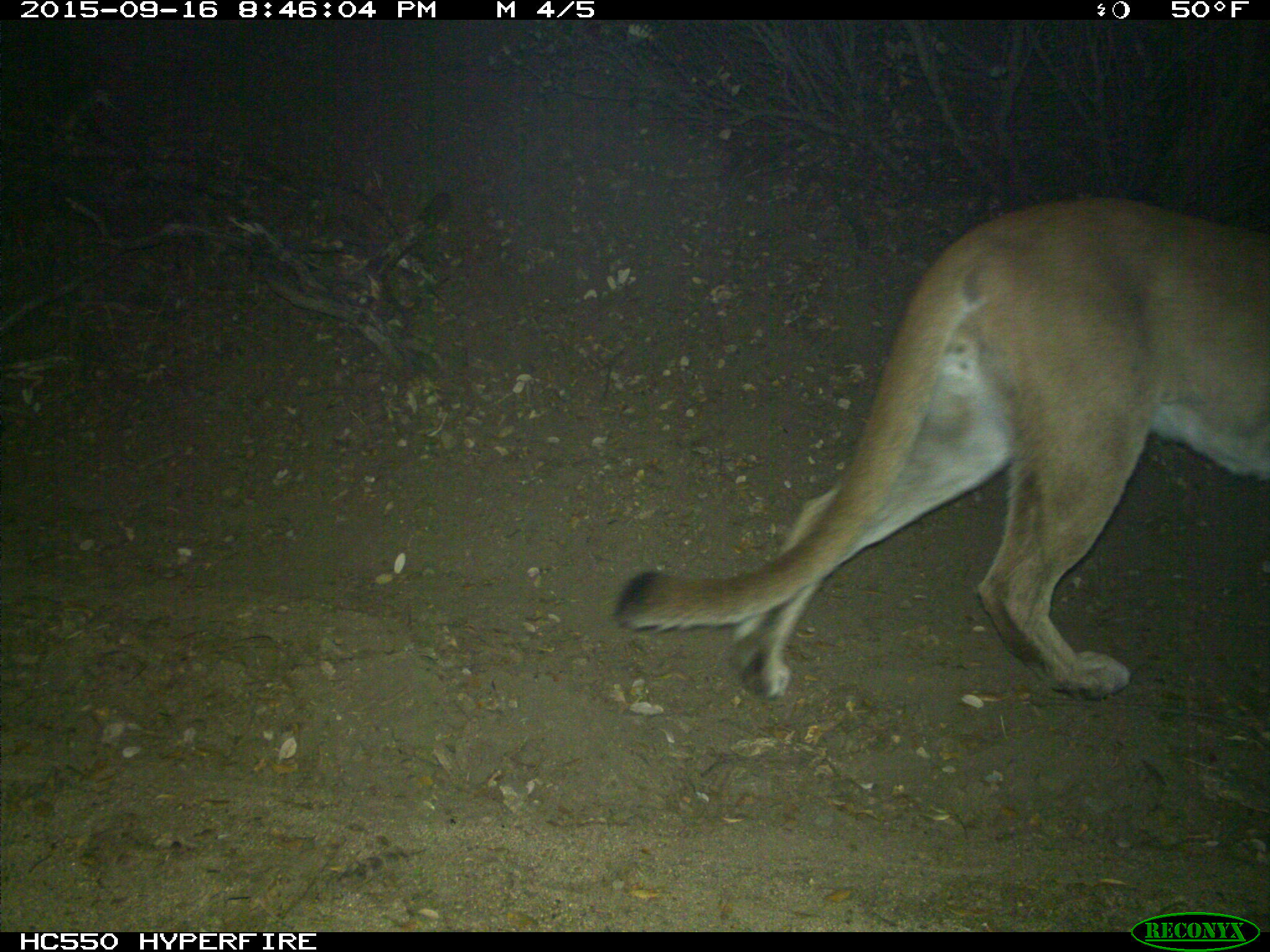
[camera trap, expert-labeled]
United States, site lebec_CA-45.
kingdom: Animalia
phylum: Chordata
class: Mammalia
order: Carnivora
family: Felidae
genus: Puma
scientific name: Puma concolor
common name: mountain lion